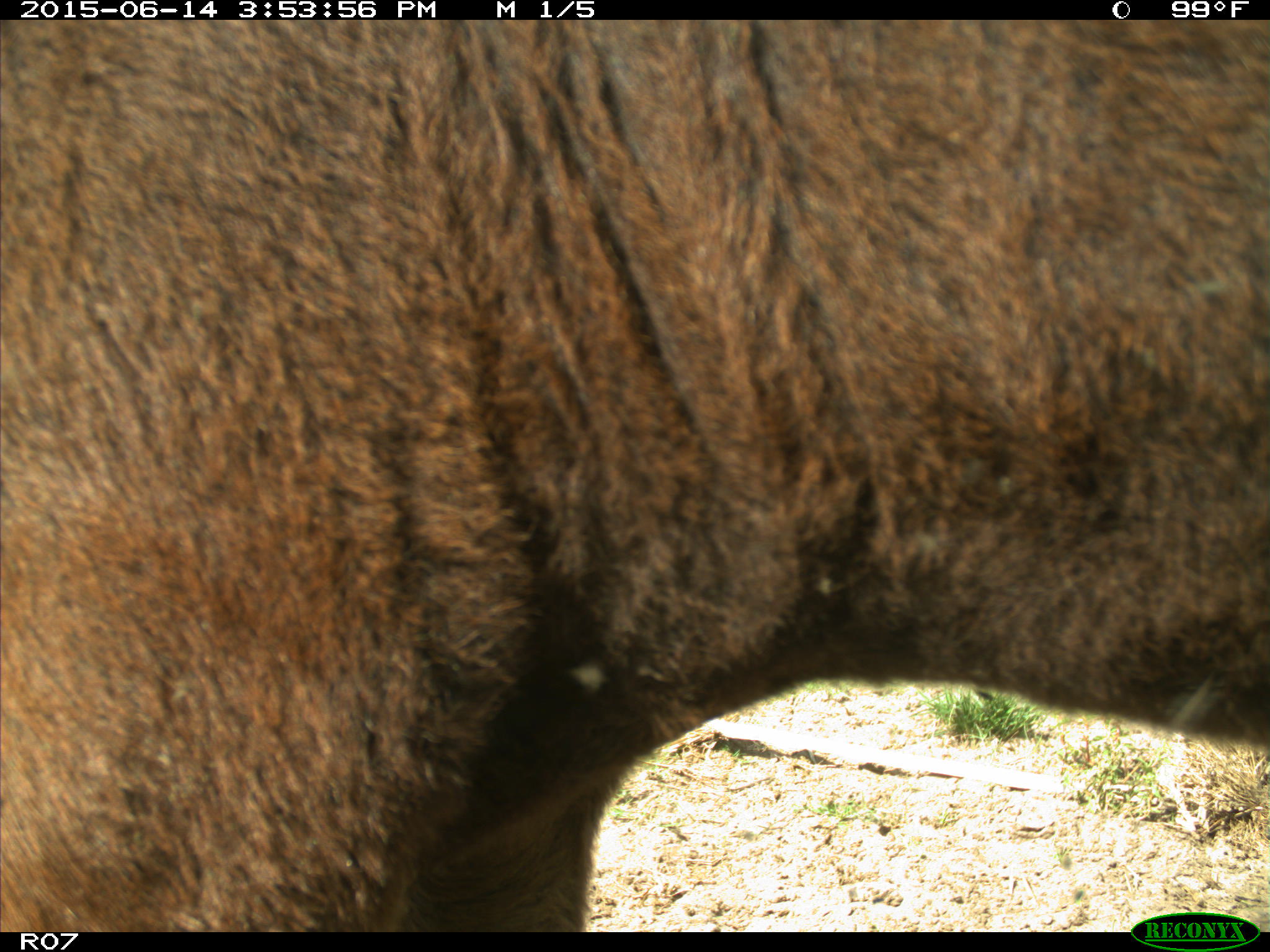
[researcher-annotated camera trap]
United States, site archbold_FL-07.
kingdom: Animalia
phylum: Chordata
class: Mammalia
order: Artiodactyla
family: Bovidae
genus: Bos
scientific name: Bos taurus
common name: domestic cow